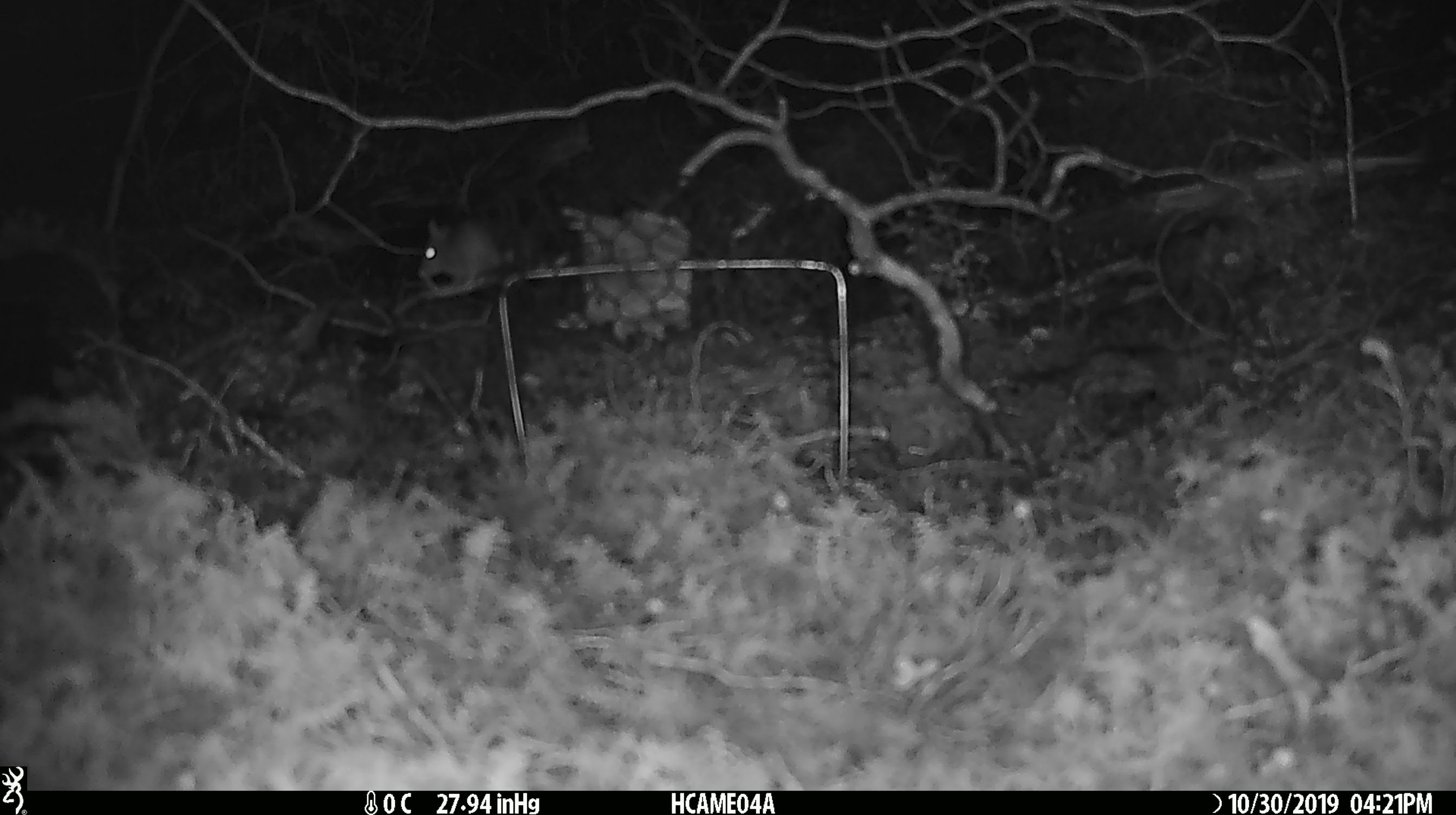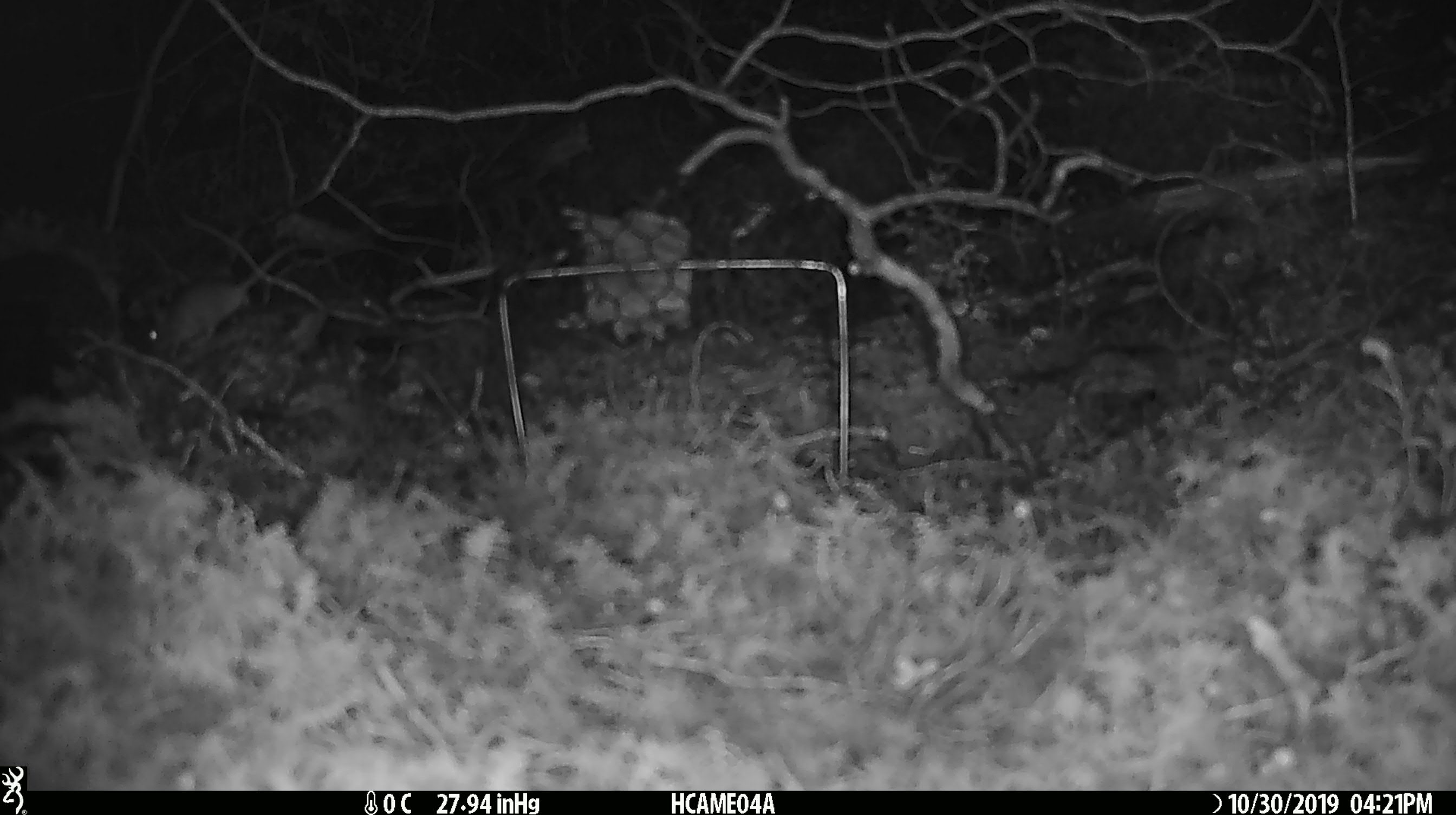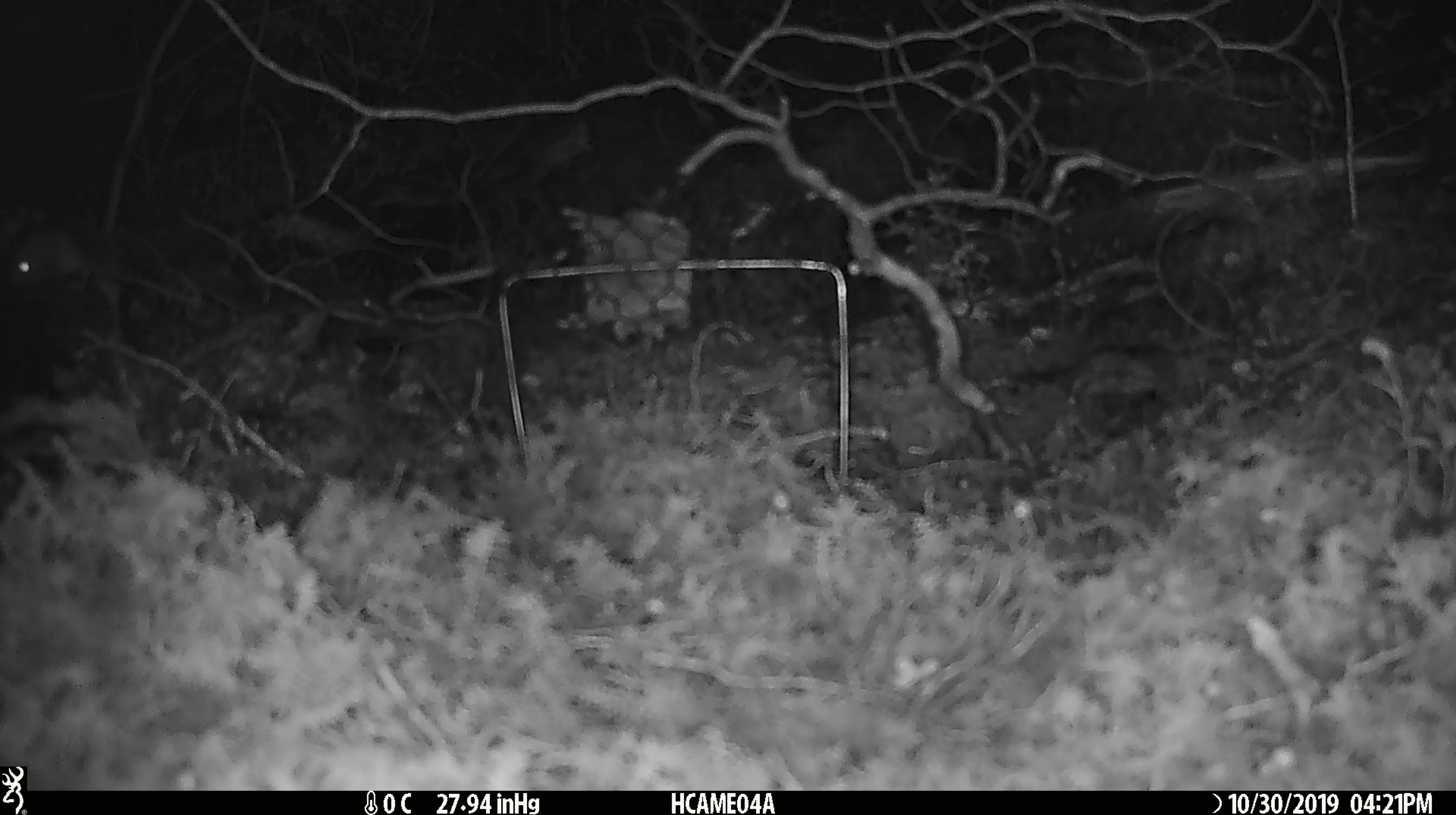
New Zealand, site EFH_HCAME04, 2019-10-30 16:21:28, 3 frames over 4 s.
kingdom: Animalia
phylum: Chordata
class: Mammalia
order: Rodentia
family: Muridae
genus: Mus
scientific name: Mus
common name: mouse